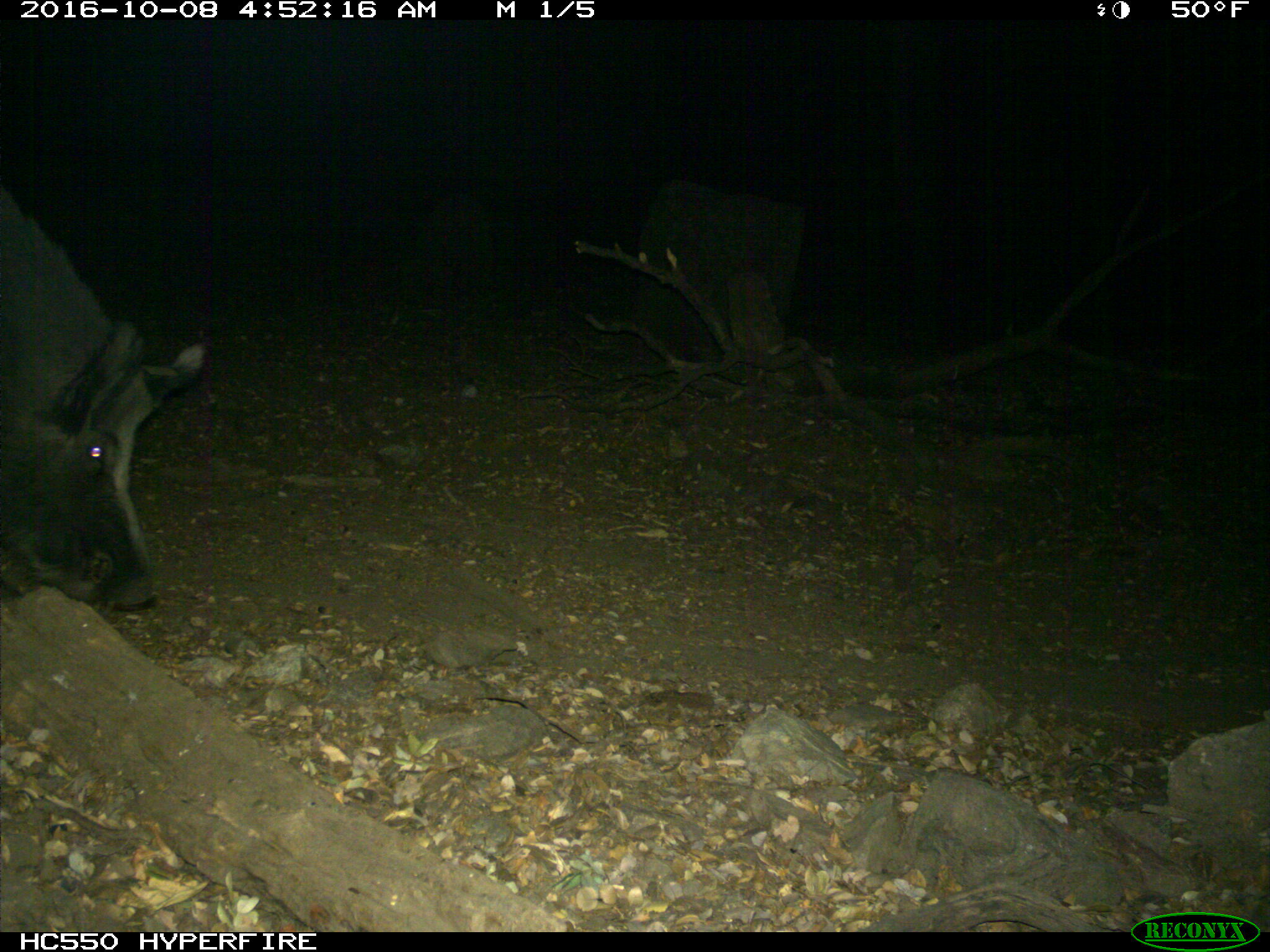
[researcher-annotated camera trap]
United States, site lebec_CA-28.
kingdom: Animalia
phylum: Chordata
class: Mammalia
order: Artiodactyla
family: Suidae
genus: Sus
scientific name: Sus scrofa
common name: wild boar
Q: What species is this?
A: Sus scrofa (wild boar).